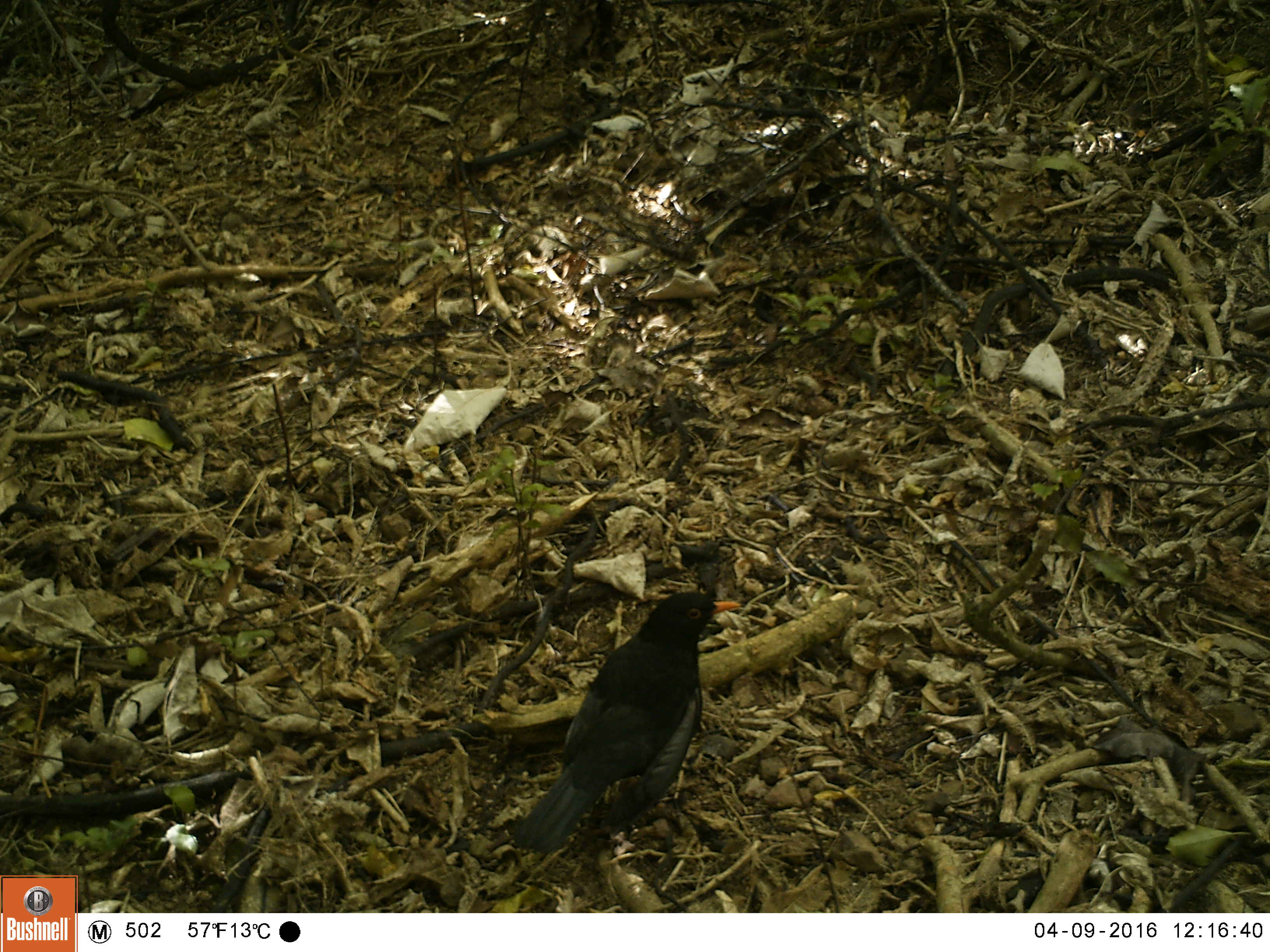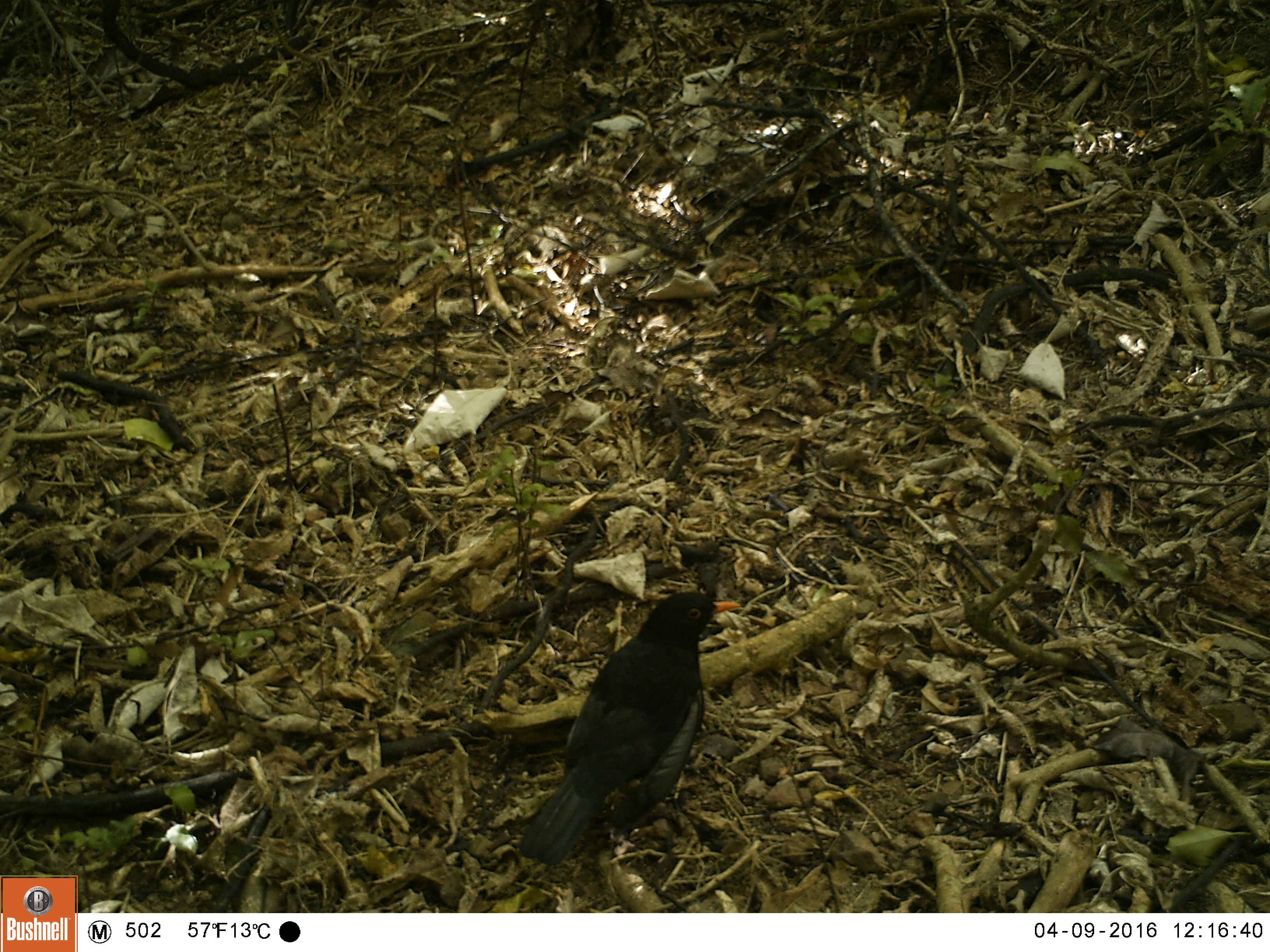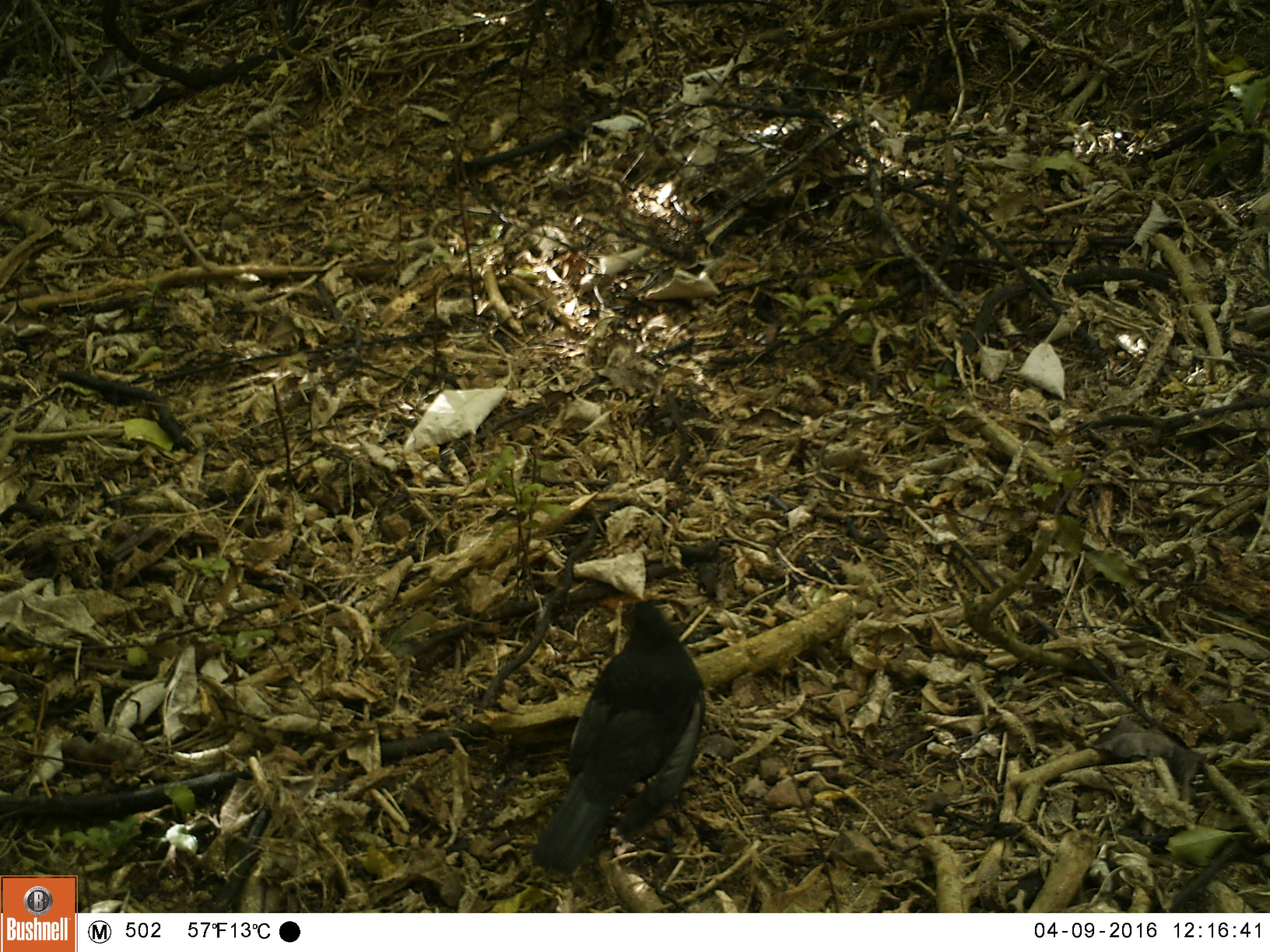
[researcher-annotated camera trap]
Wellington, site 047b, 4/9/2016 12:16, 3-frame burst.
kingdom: Animalia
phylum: Chordata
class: Aves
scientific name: Aves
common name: bird